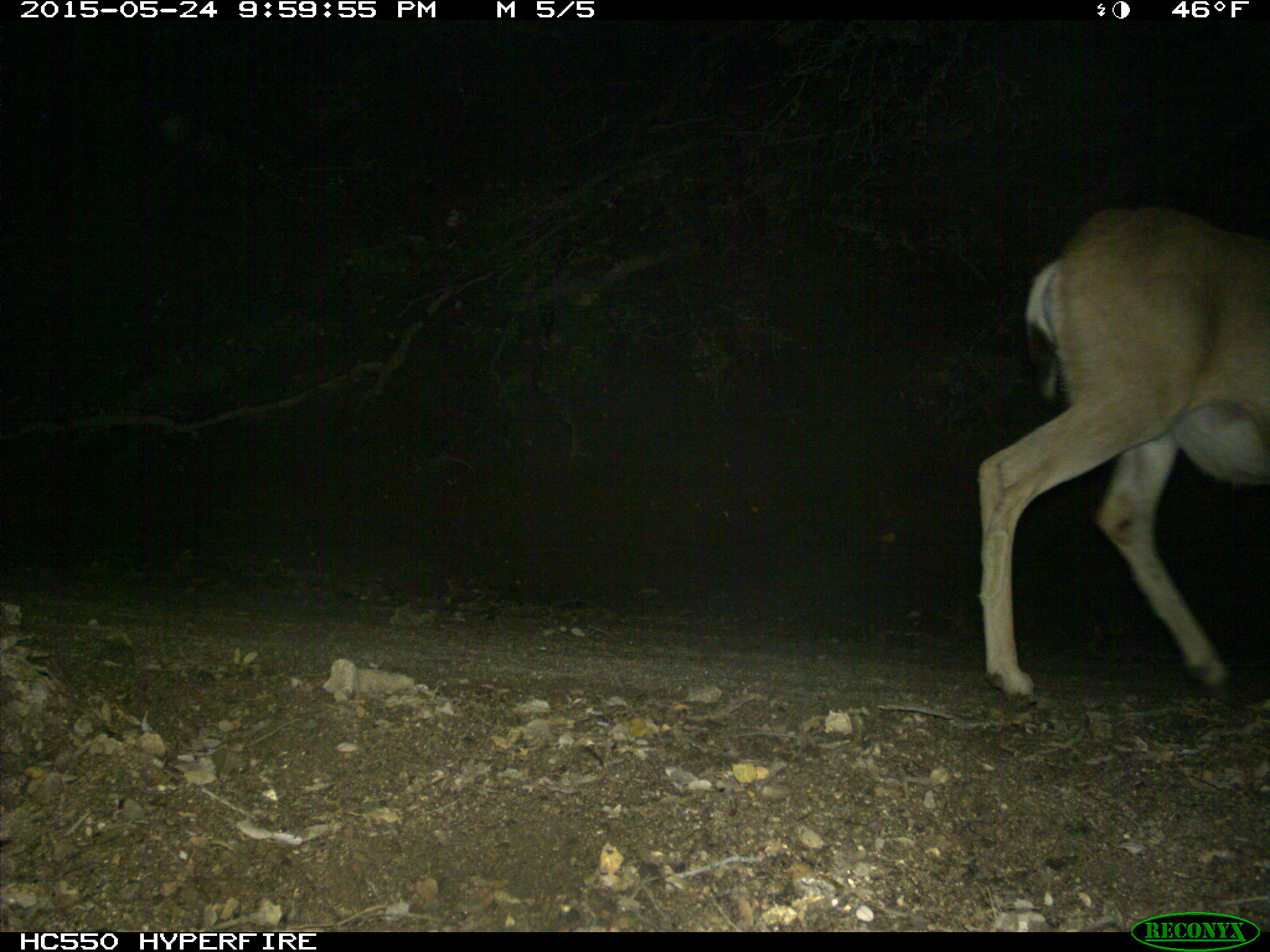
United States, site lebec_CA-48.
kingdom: Animalia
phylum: Chordata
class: Mammalia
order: Artiodactyla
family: Cervidae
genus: Odocoileus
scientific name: Odocoileus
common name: deer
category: unidentified deer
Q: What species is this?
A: Unidentified deer (deer) (Odocoileus).